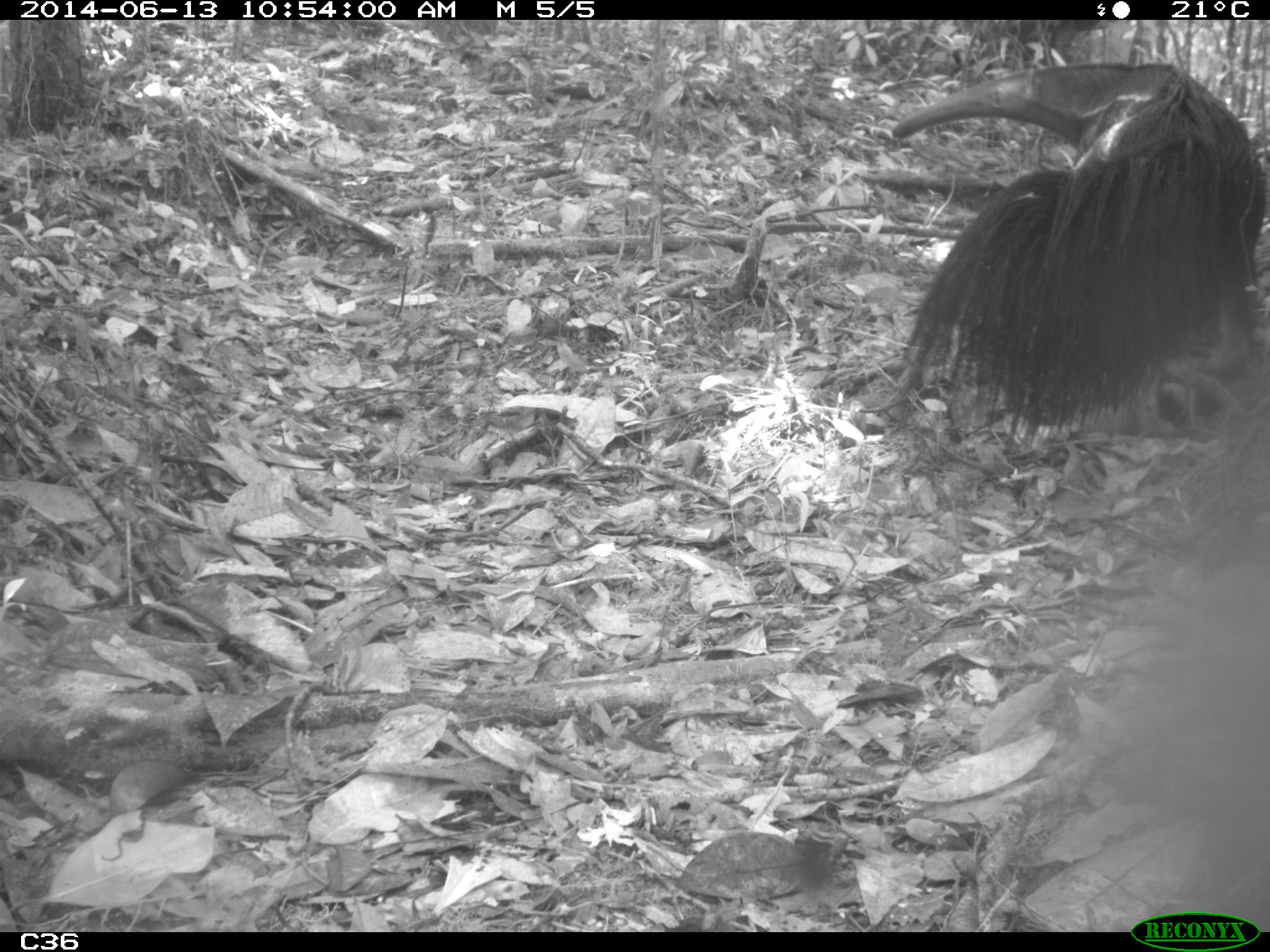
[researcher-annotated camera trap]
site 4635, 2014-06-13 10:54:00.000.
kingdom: Animalia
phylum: Chordata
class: Mammalia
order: Pilosa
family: Myrmecophagidae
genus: Myrmecophaga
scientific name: Myrmecophaga tridactyla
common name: giant anteater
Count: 1.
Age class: adult.